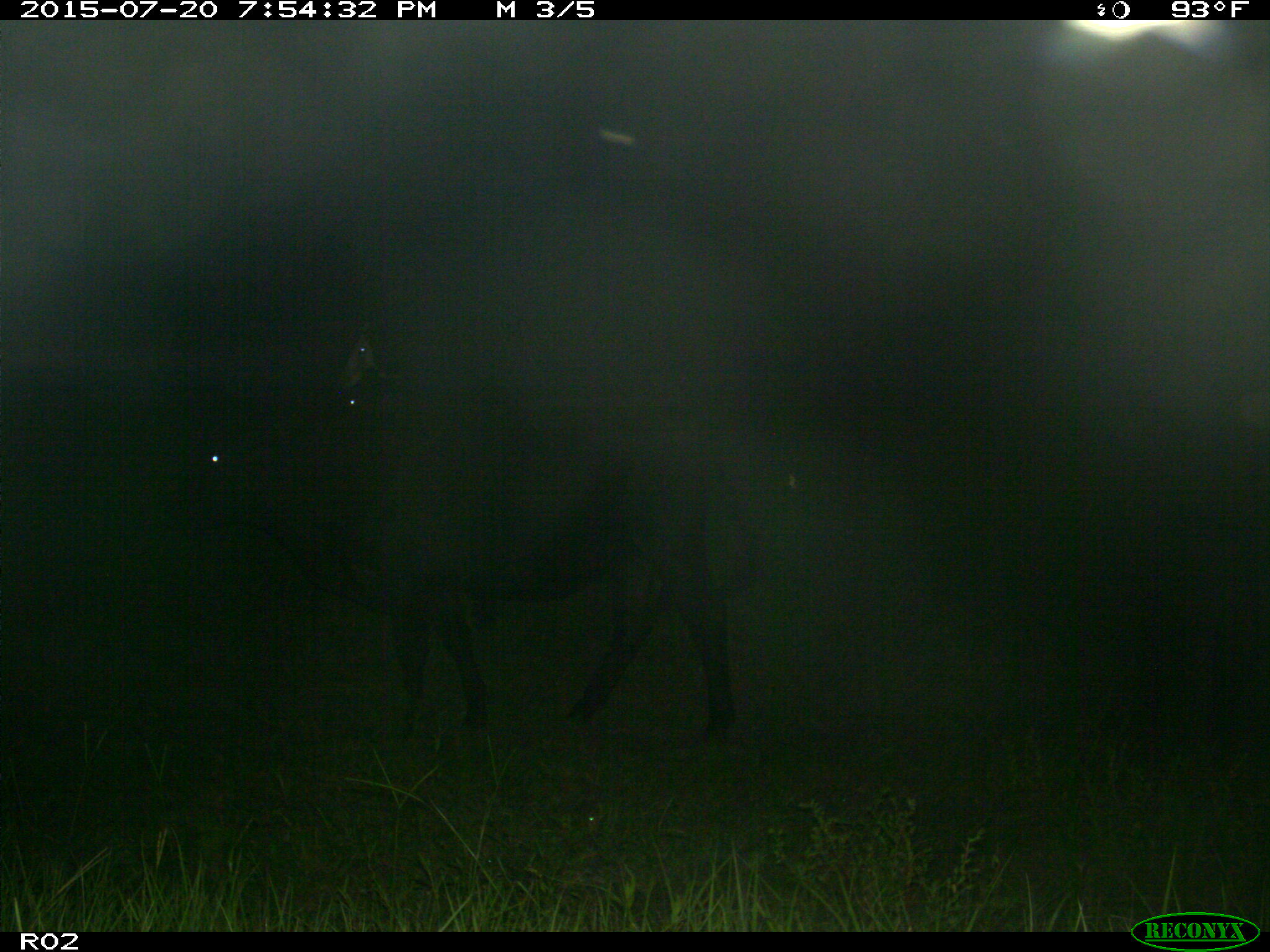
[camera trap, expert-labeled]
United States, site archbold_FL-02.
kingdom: Animalia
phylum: Chordata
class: Mammalia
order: Artiodactyla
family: Bovidae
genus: Bos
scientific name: Bos taurus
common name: domestic cow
Bos taurus (domestic cow).